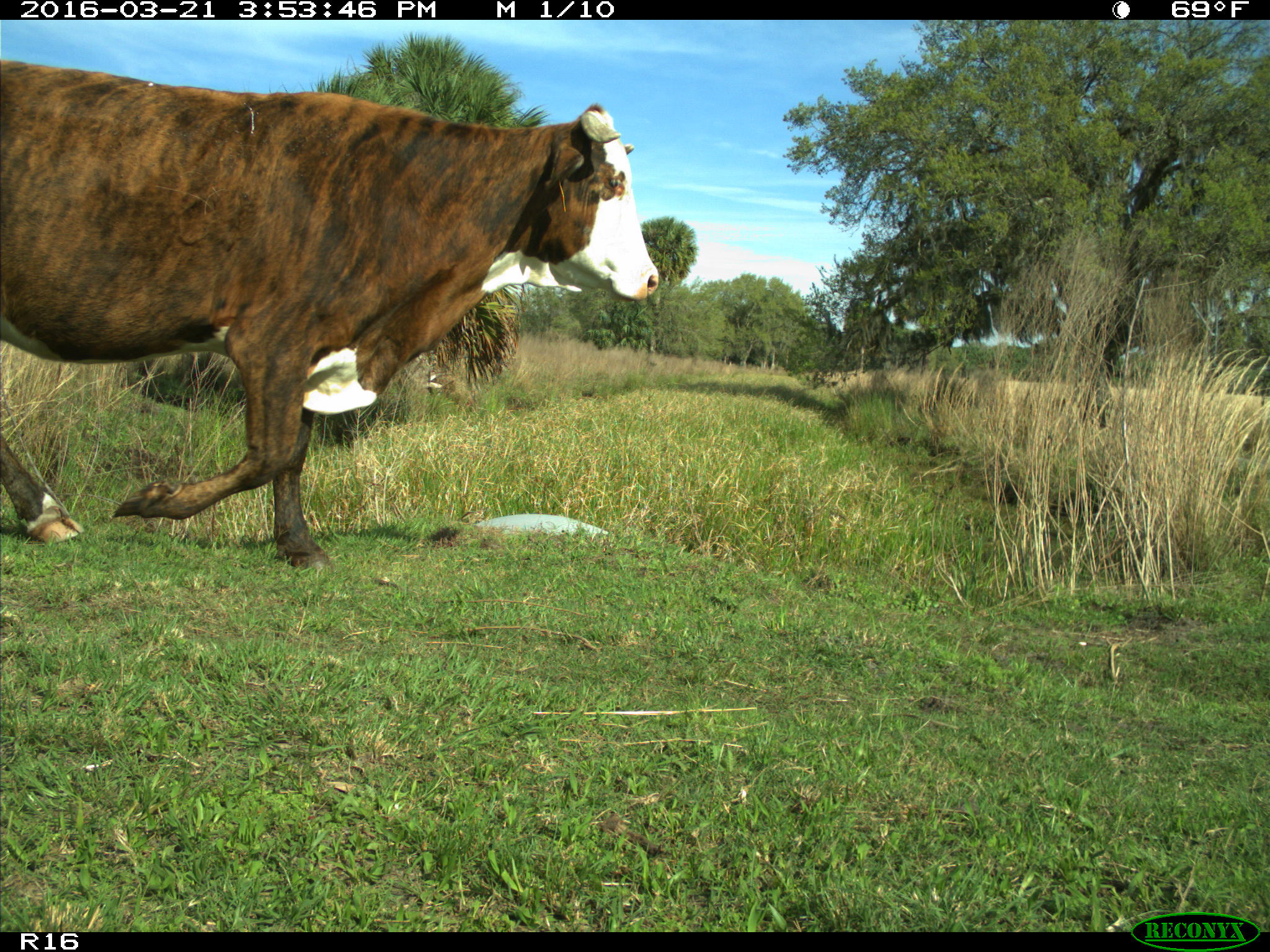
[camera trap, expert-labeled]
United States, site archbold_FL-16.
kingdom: Animalia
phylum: Chordata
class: Mammalia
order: Artiodactyla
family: Bovidae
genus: Bos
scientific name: Bos taurus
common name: domestic cow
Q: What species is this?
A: Bos taurus (domestic cow).